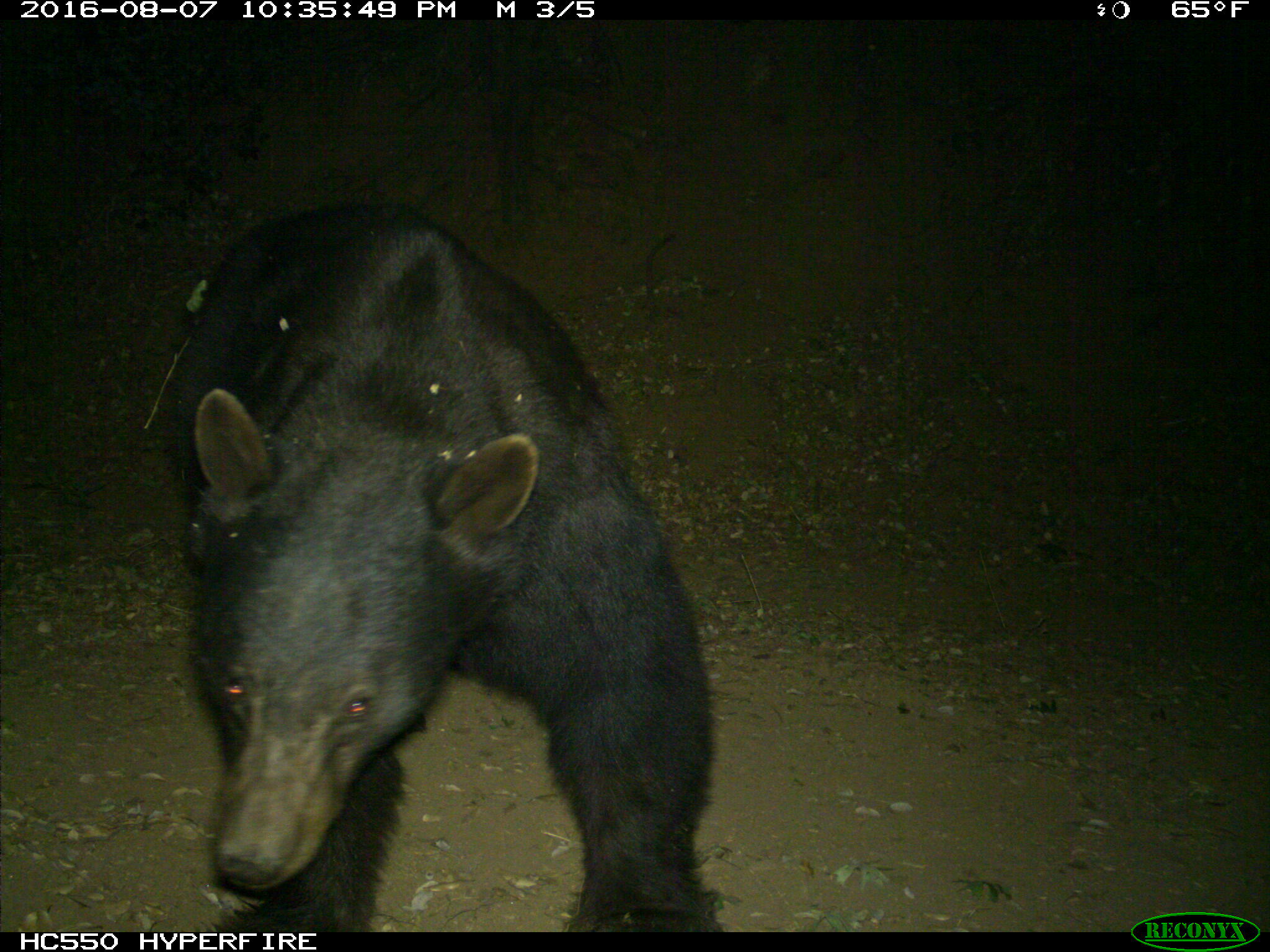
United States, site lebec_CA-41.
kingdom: Animalia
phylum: Chordata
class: Mammalia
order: Carnivora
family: Ursidae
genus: Ursus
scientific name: Ursus americanus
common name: american black bear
Ursus americanus (american black bear).